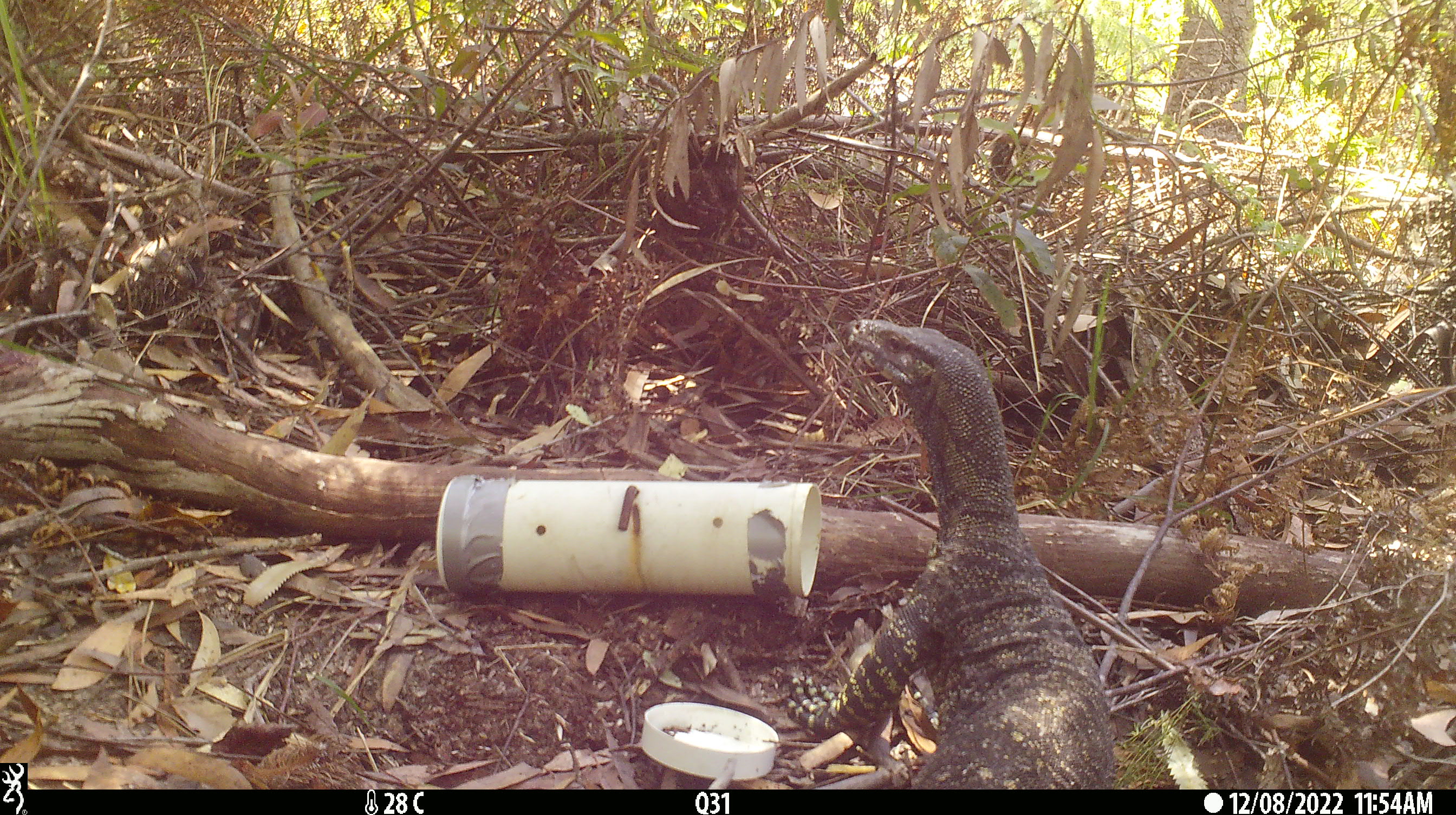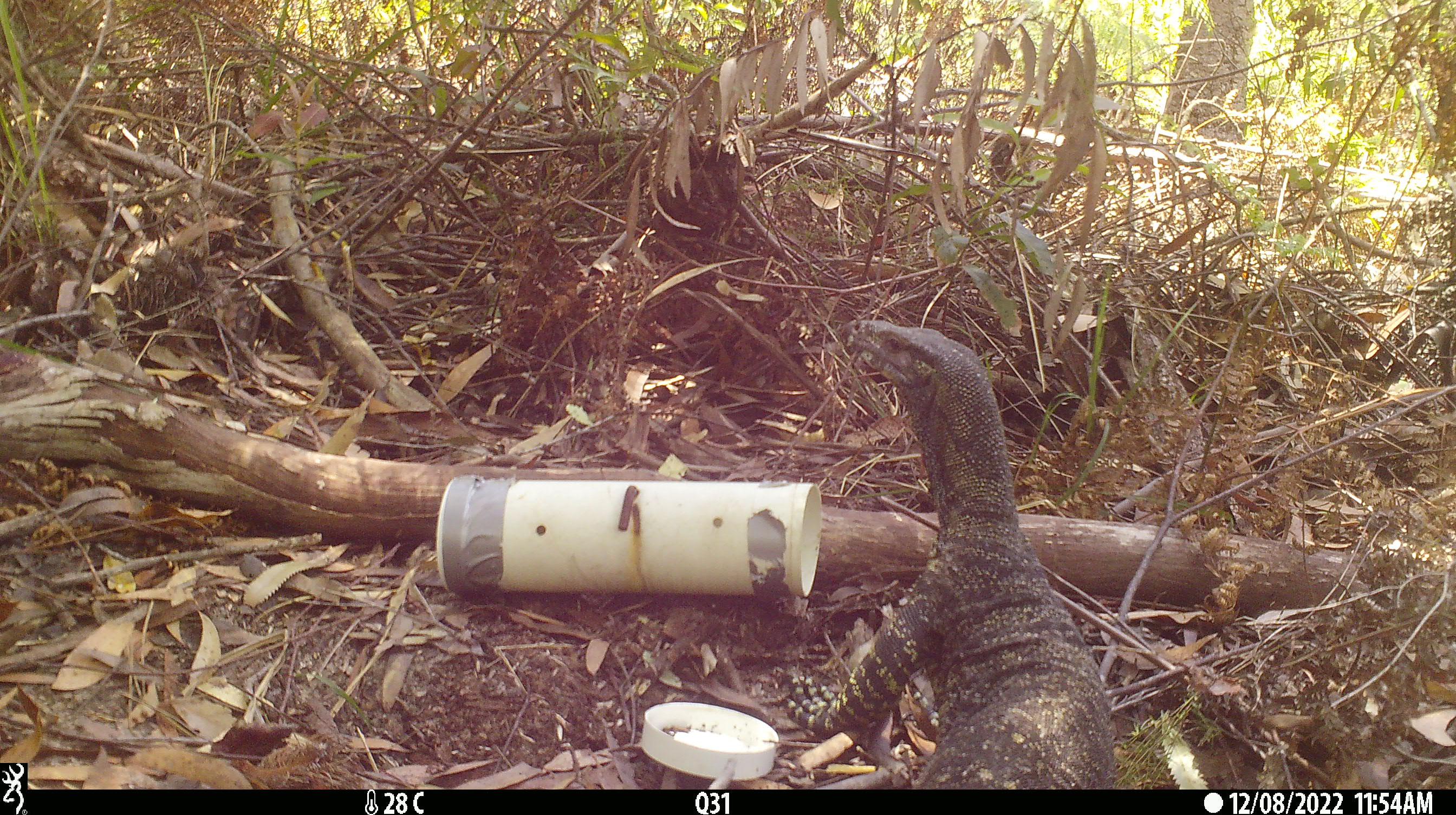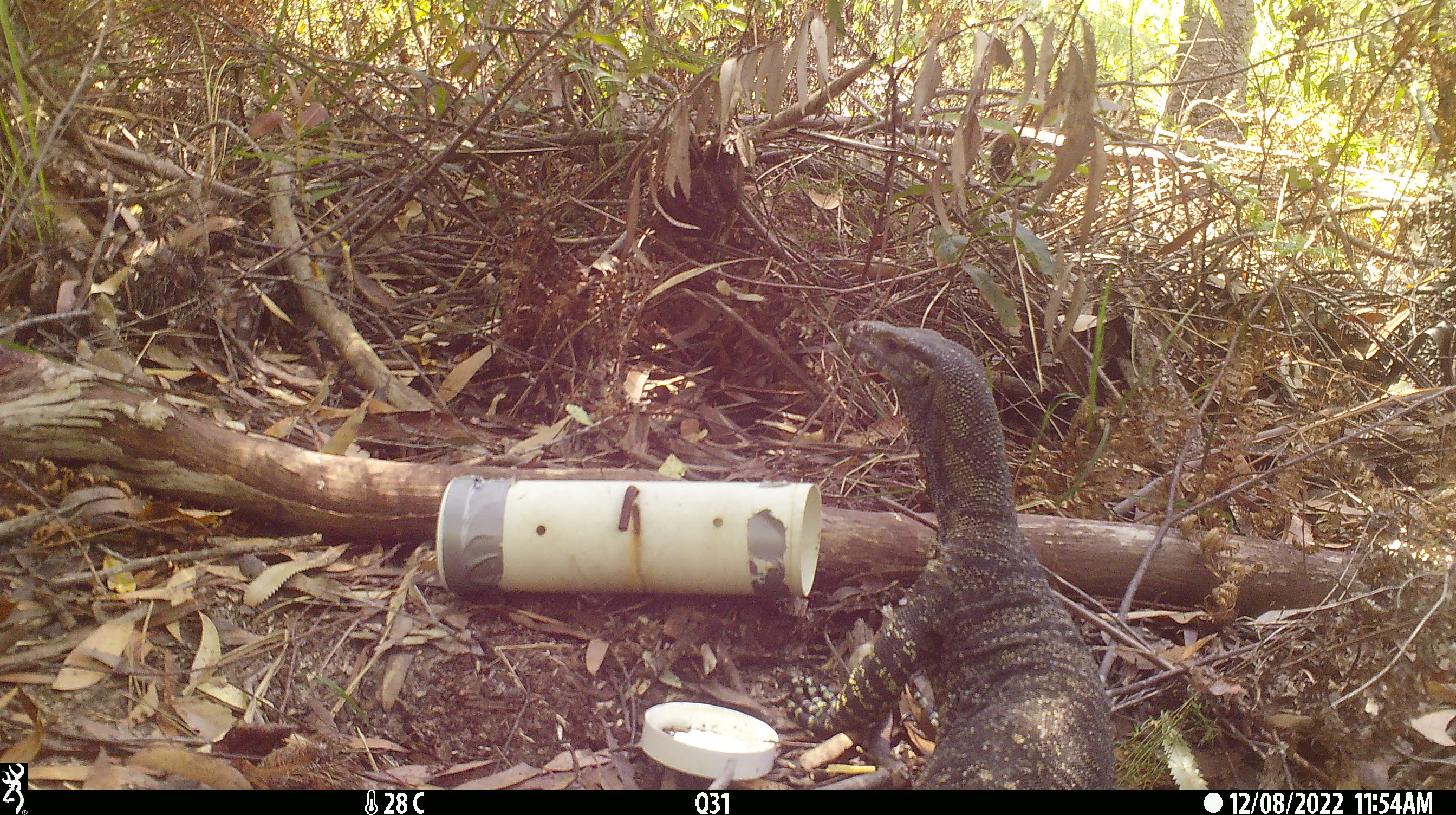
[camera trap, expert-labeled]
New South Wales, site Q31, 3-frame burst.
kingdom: Animalia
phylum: Chordata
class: Reptilia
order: Squamata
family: Varanidae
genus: Varanus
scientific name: Varanus varius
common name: lace monitor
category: goanna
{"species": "goanna (lace monitor) (Varanus varius)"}